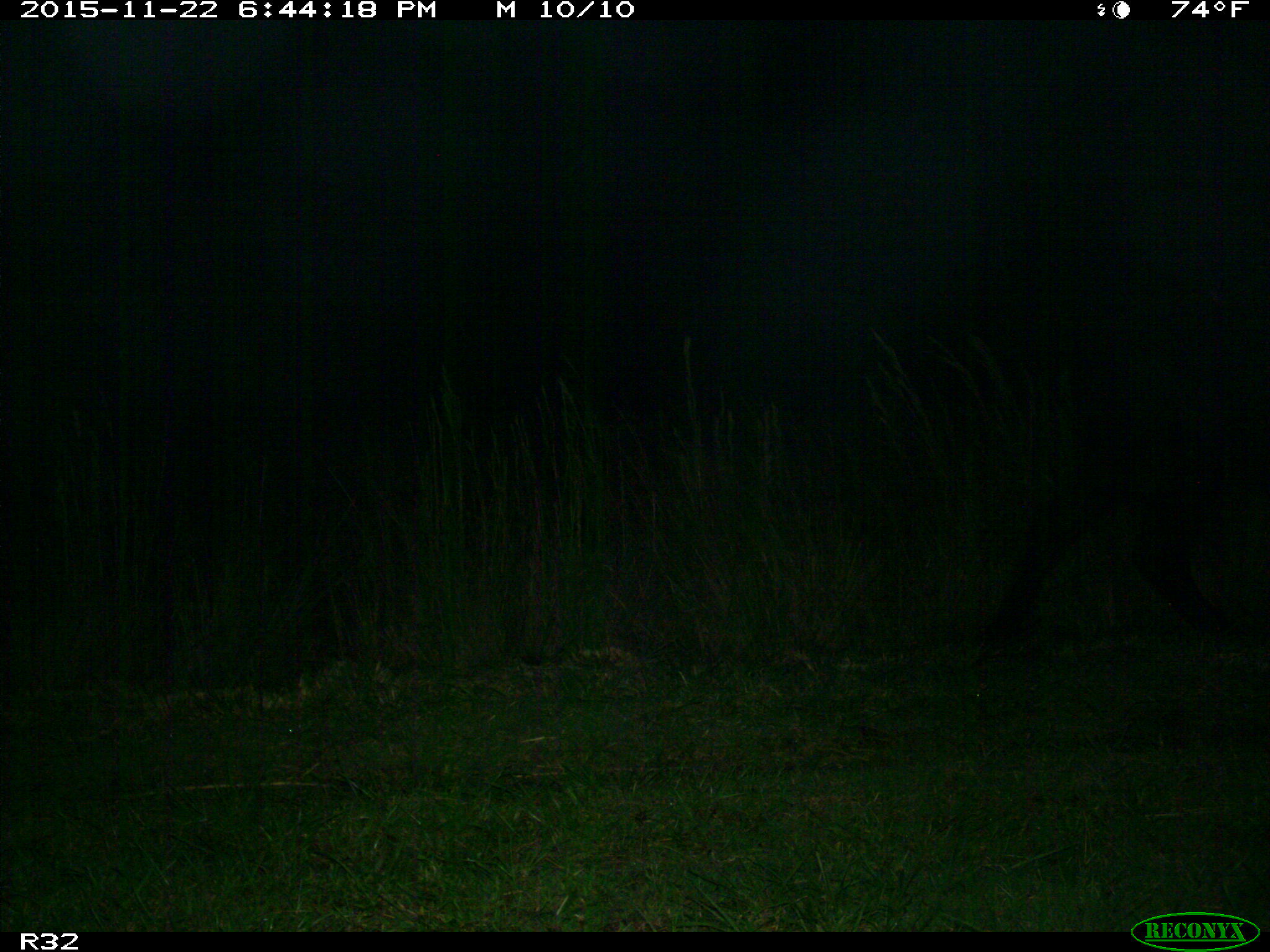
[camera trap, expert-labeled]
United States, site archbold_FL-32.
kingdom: Animalia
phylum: Chordata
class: Mammalia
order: Artiodactyla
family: Bovidae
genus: Bos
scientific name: Bos taurus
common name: domestic cow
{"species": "Bos taurus (domestic cow)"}